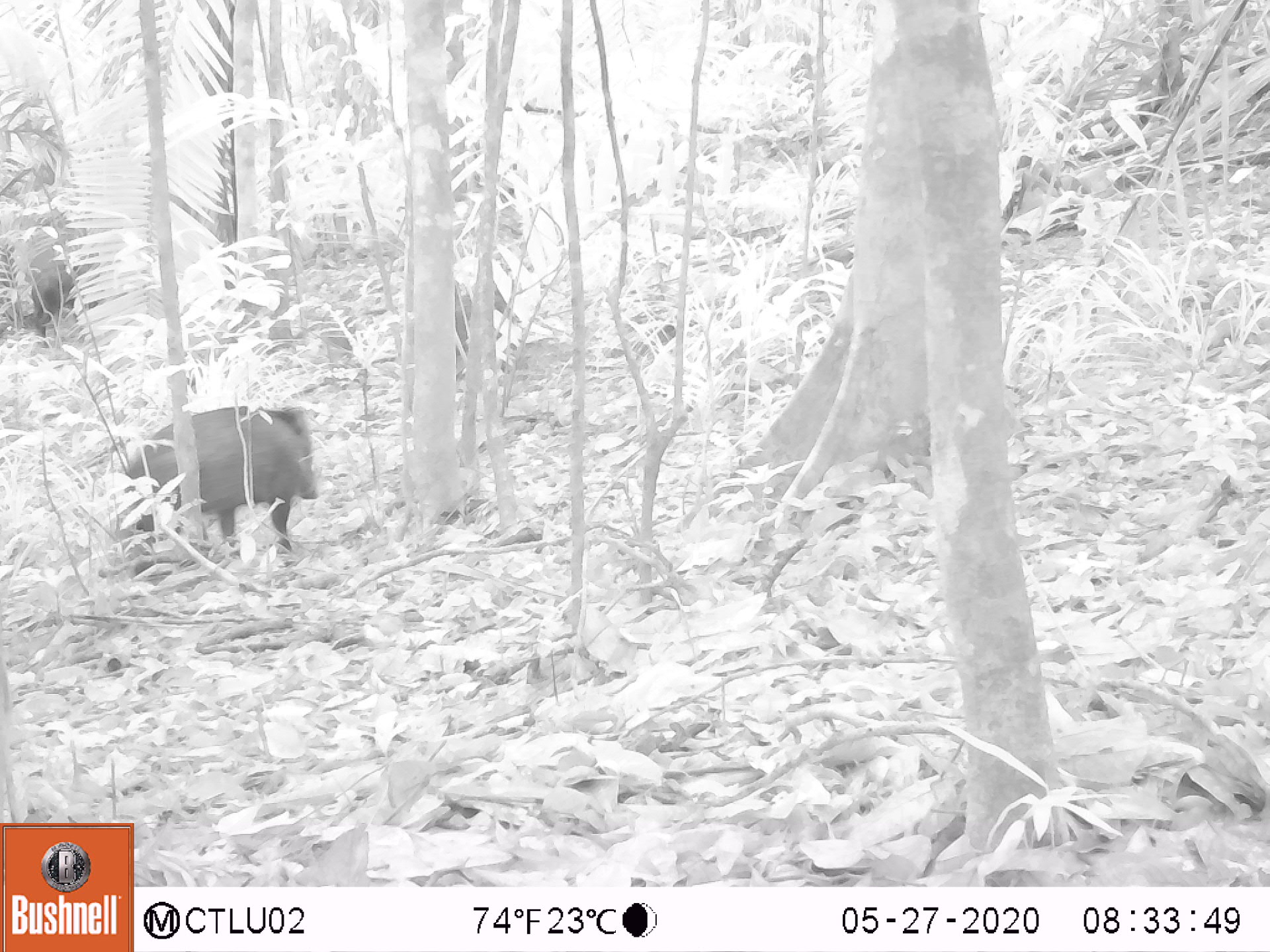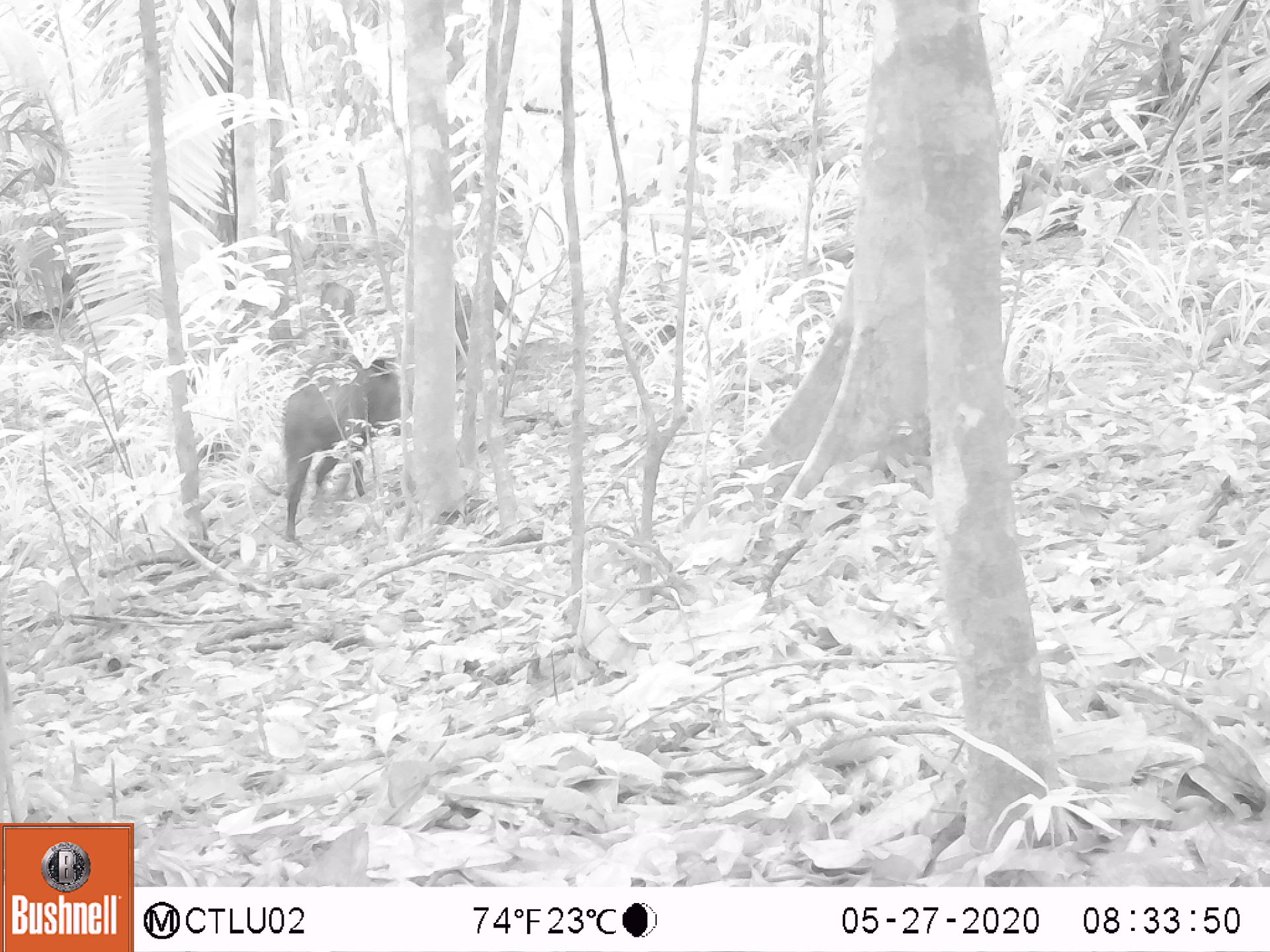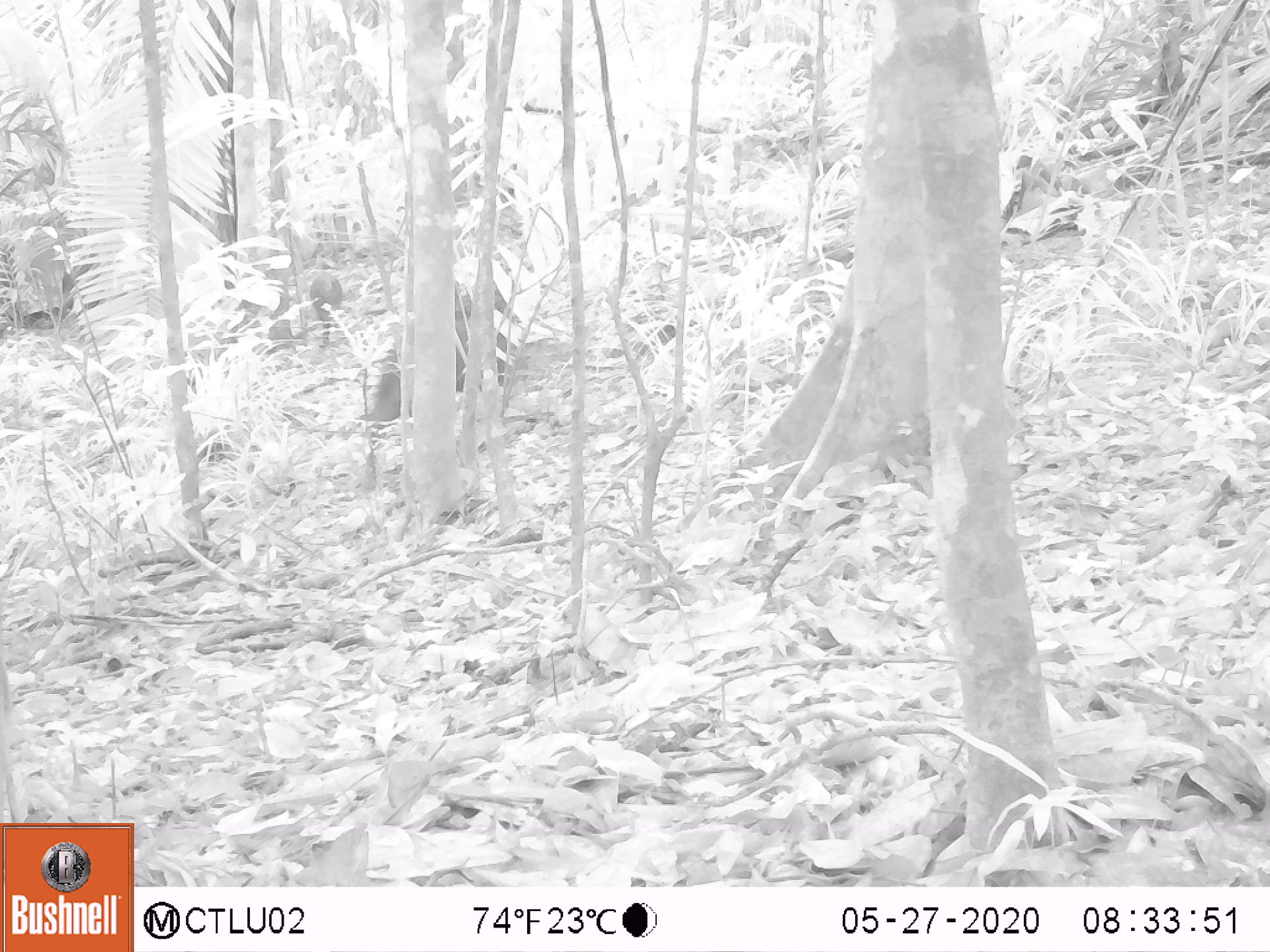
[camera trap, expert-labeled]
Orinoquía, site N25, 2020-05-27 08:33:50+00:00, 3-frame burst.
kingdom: Animalia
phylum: Chordata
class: Mammalia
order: Artiodactyla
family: Tayassuidae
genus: Pecari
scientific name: Pecari tajacu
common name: collared peccary